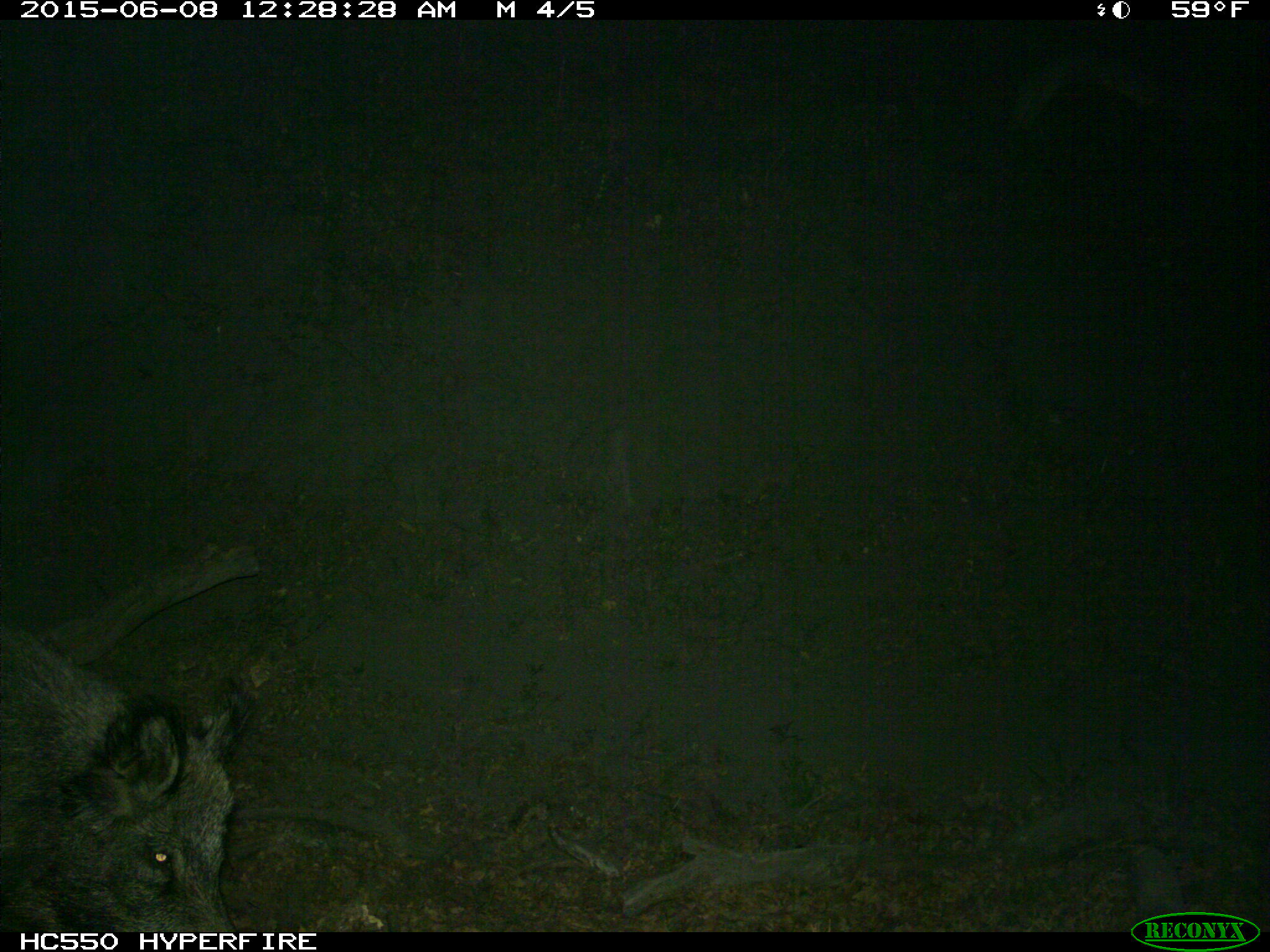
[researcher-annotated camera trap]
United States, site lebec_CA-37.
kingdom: Animalia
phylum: Chordata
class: Mammalia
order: Artiodactyla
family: Suidae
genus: Sus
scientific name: Sus scrofa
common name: wild boar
Sus scrofa (wild boar).